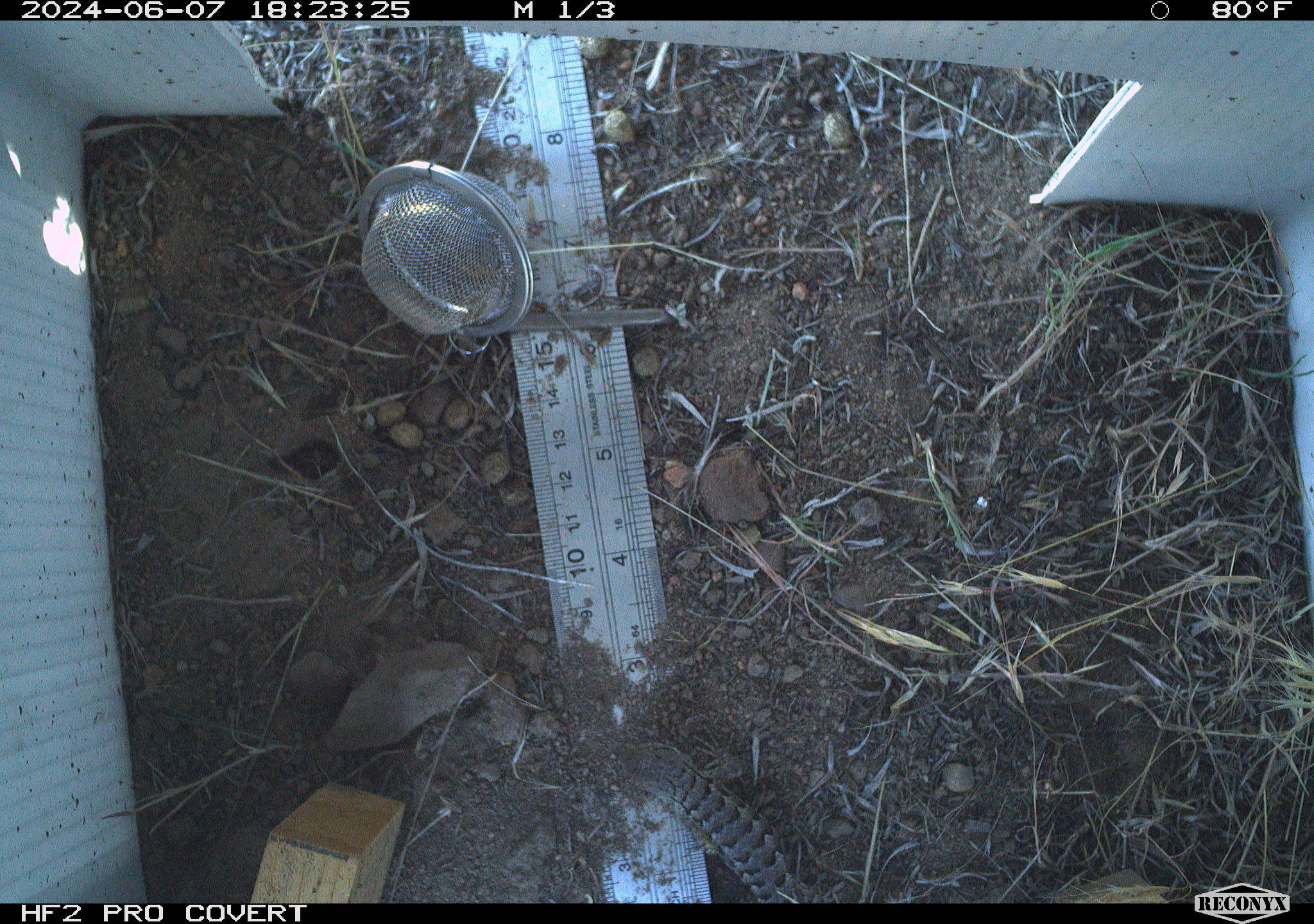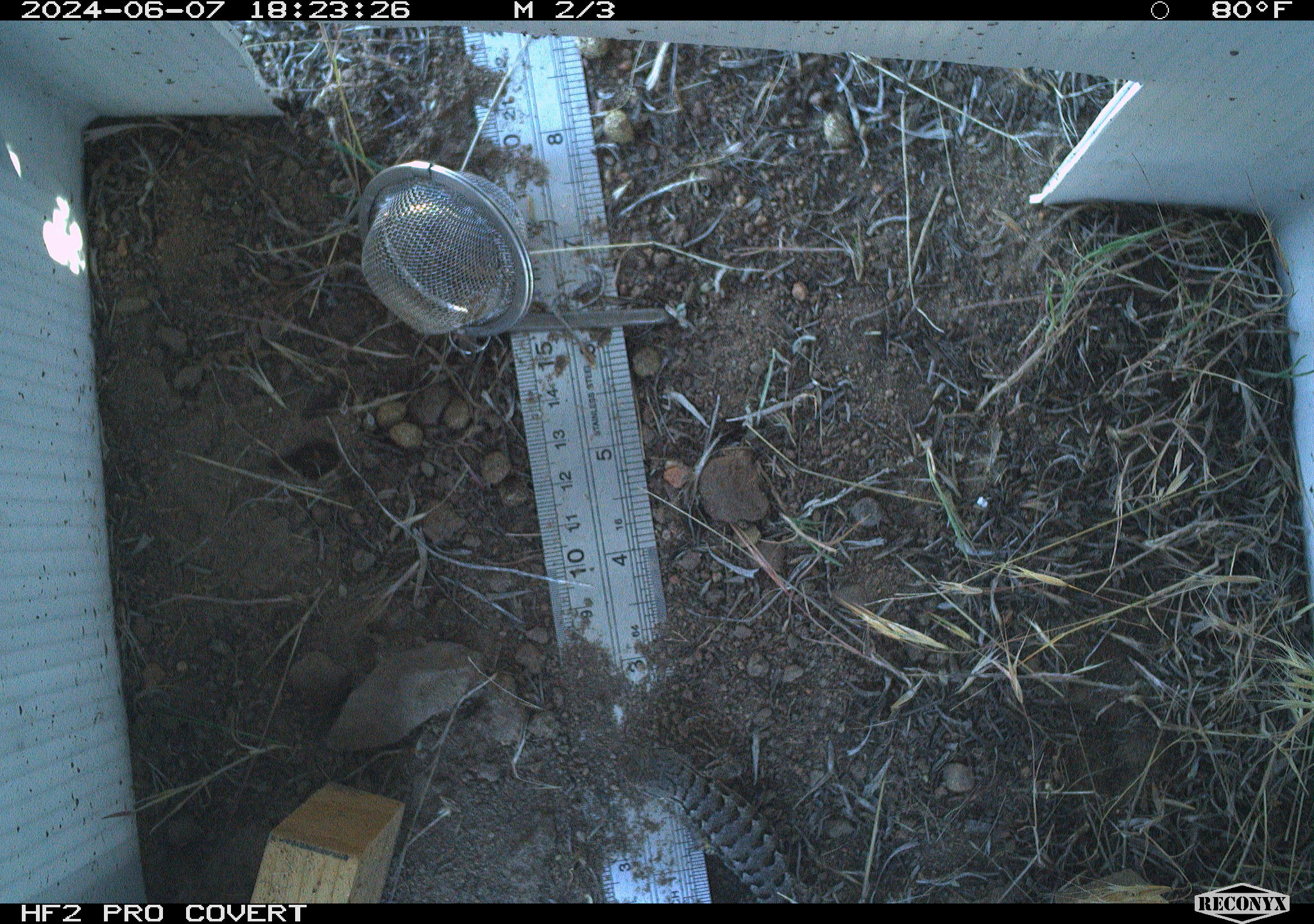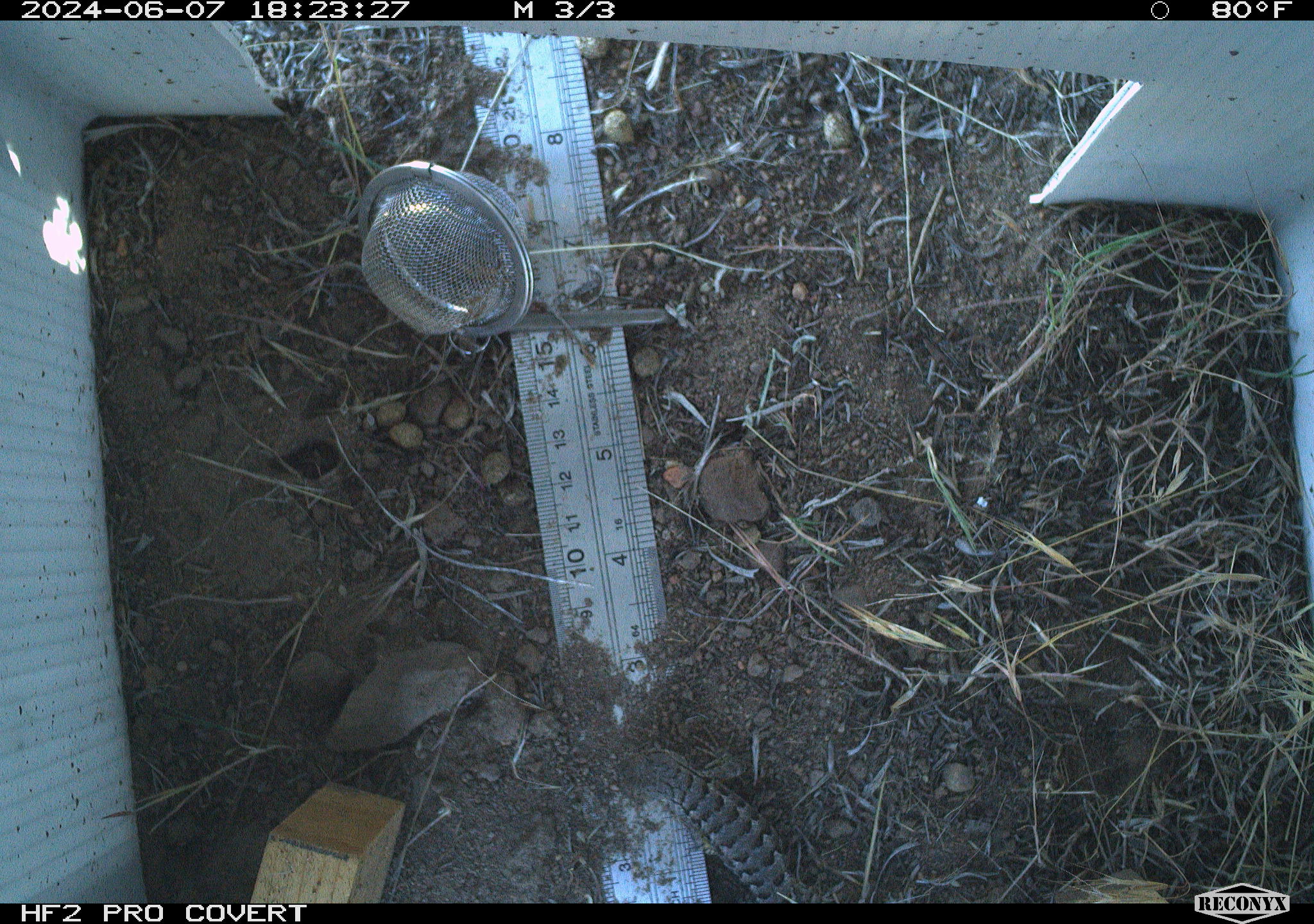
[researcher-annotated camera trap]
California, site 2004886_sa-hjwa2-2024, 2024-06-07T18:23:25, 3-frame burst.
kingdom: Animalia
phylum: Chordata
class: Reptilia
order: Squamata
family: Phrynosomatidae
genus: Sceloporus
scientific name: Sceloporus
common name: spiny lizards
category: sceloporus species